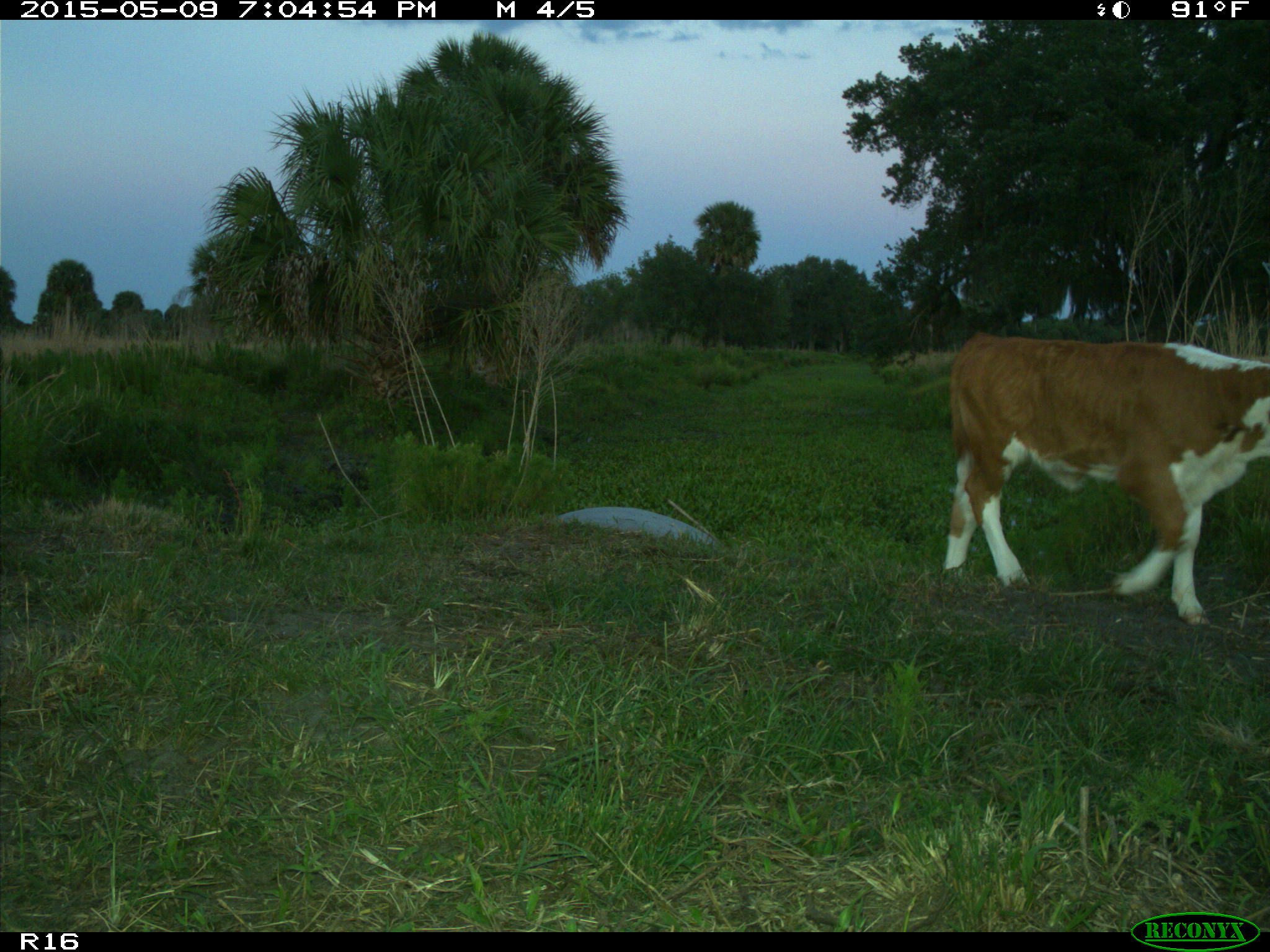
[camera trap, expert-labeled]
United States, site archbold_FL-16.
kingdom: Animalia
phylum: Chordata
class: Mammalia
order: Artiodactyla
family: Bovidae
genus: Bos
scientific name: Bos taurus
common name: domestic cow